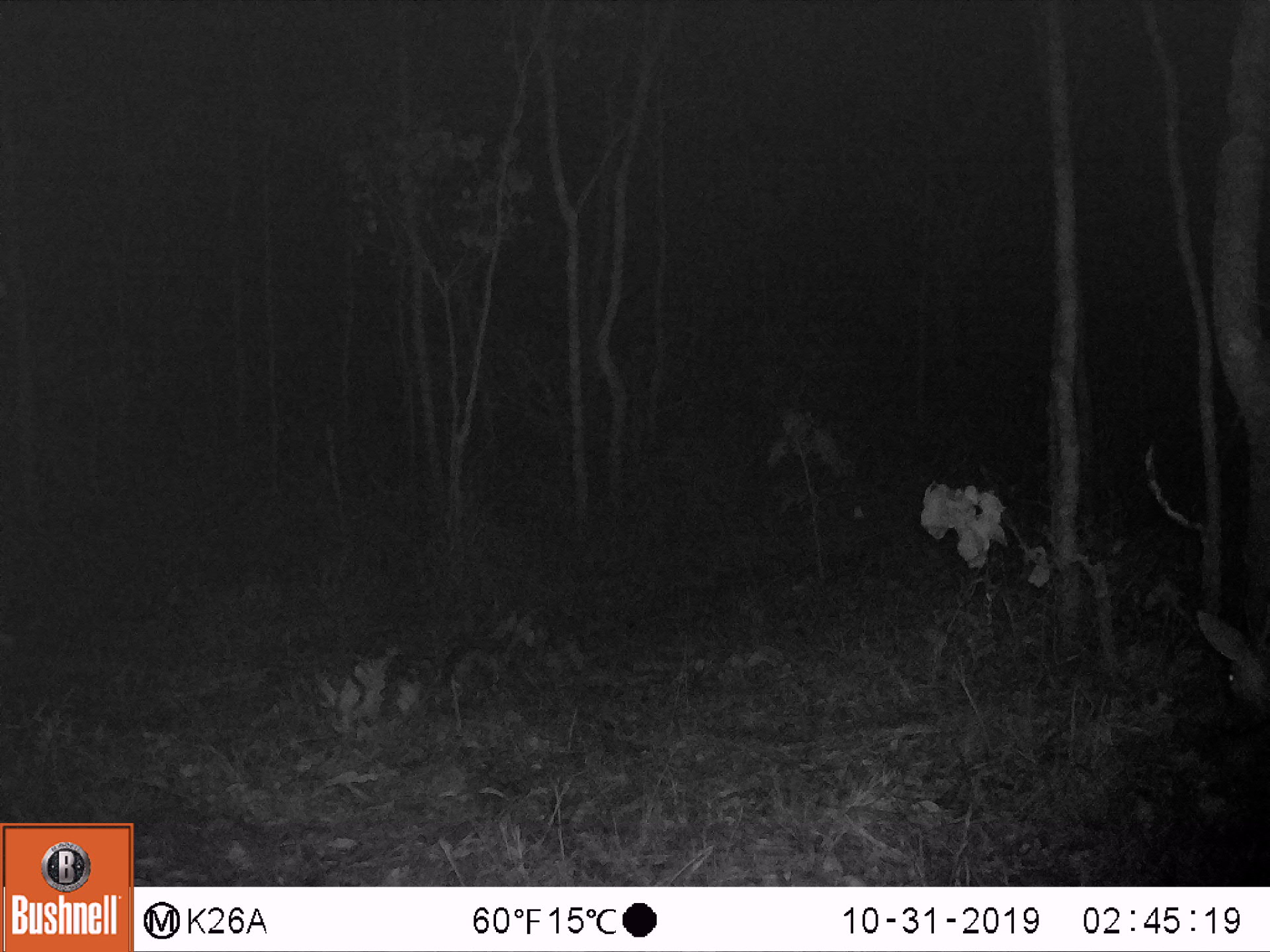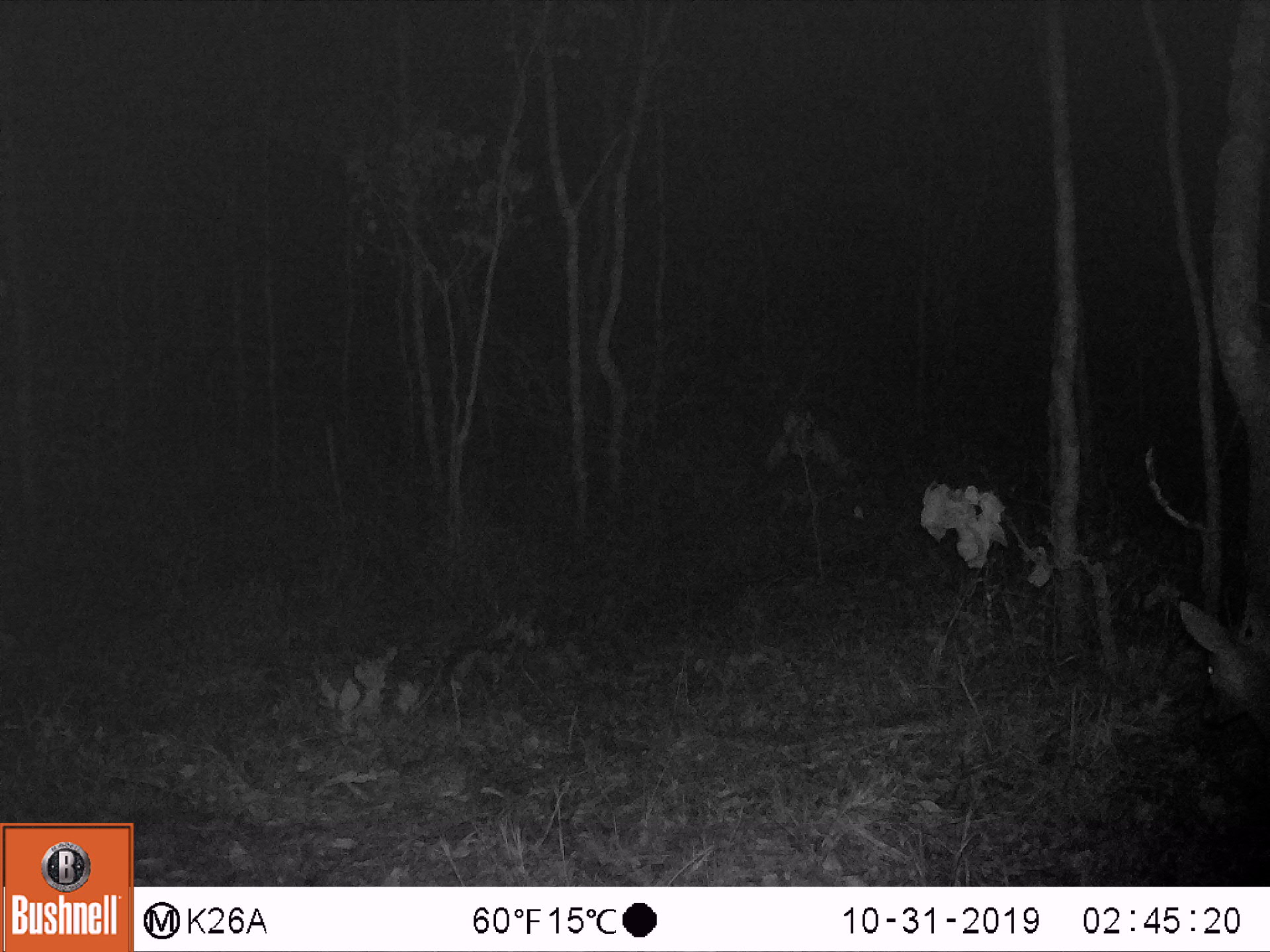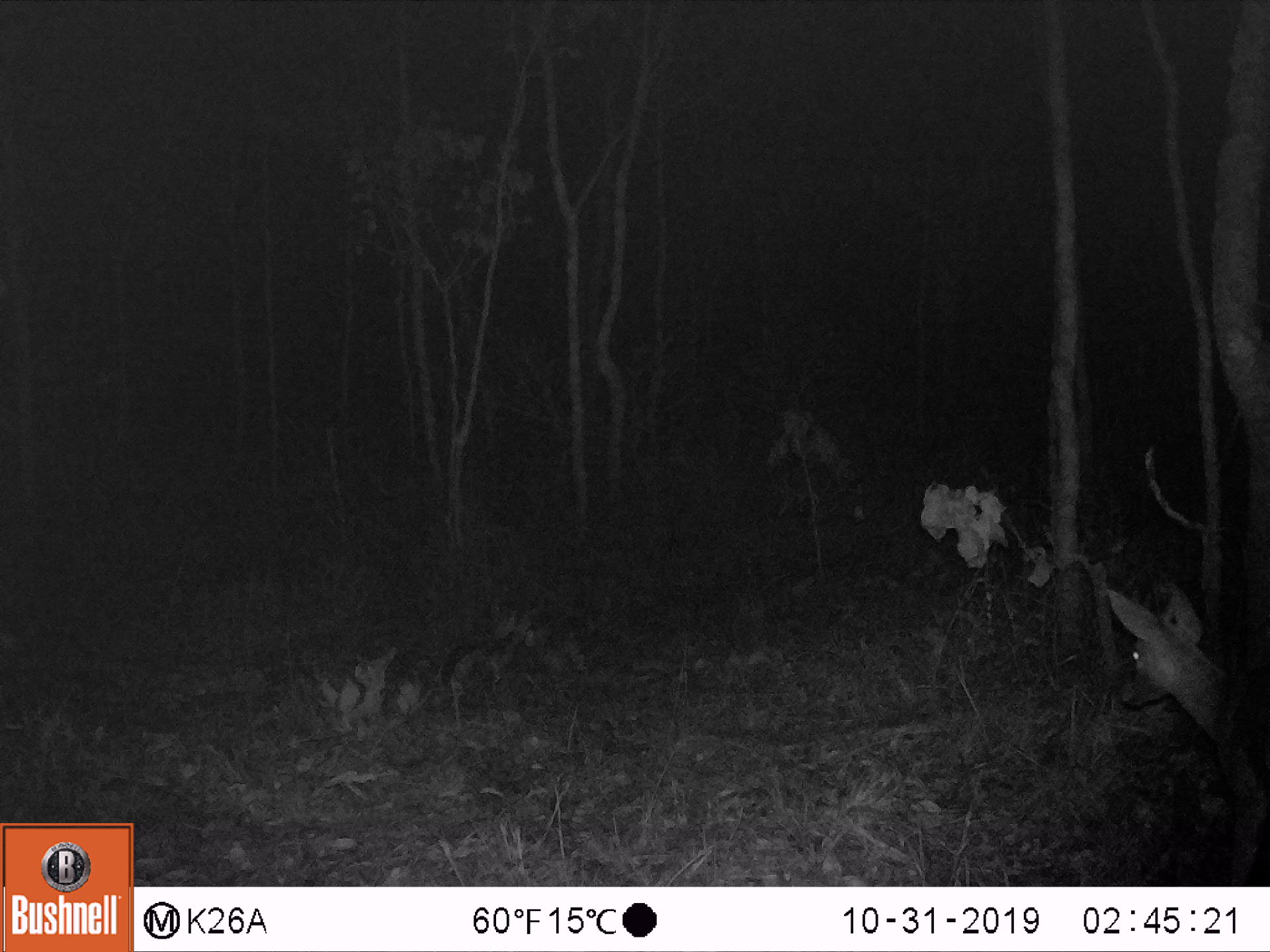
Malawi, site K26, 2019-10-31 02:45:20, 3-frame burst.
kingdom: Animalia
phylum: Chordata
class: Mammalia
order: Artiodactyla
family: Bovidae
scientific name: Antilopinae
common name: small antelope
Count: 1.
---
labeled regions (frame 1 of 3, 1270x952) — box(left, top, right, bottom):
small antelope: box(1198, 605, 1264, 711)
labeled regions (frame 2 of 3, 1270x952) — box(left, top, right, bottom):
small antelope: box(1178, 595, 1264, 717)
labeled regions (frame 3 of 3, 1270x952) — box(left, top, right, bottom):
small antelope: box(1106, 582, 1264, 868)